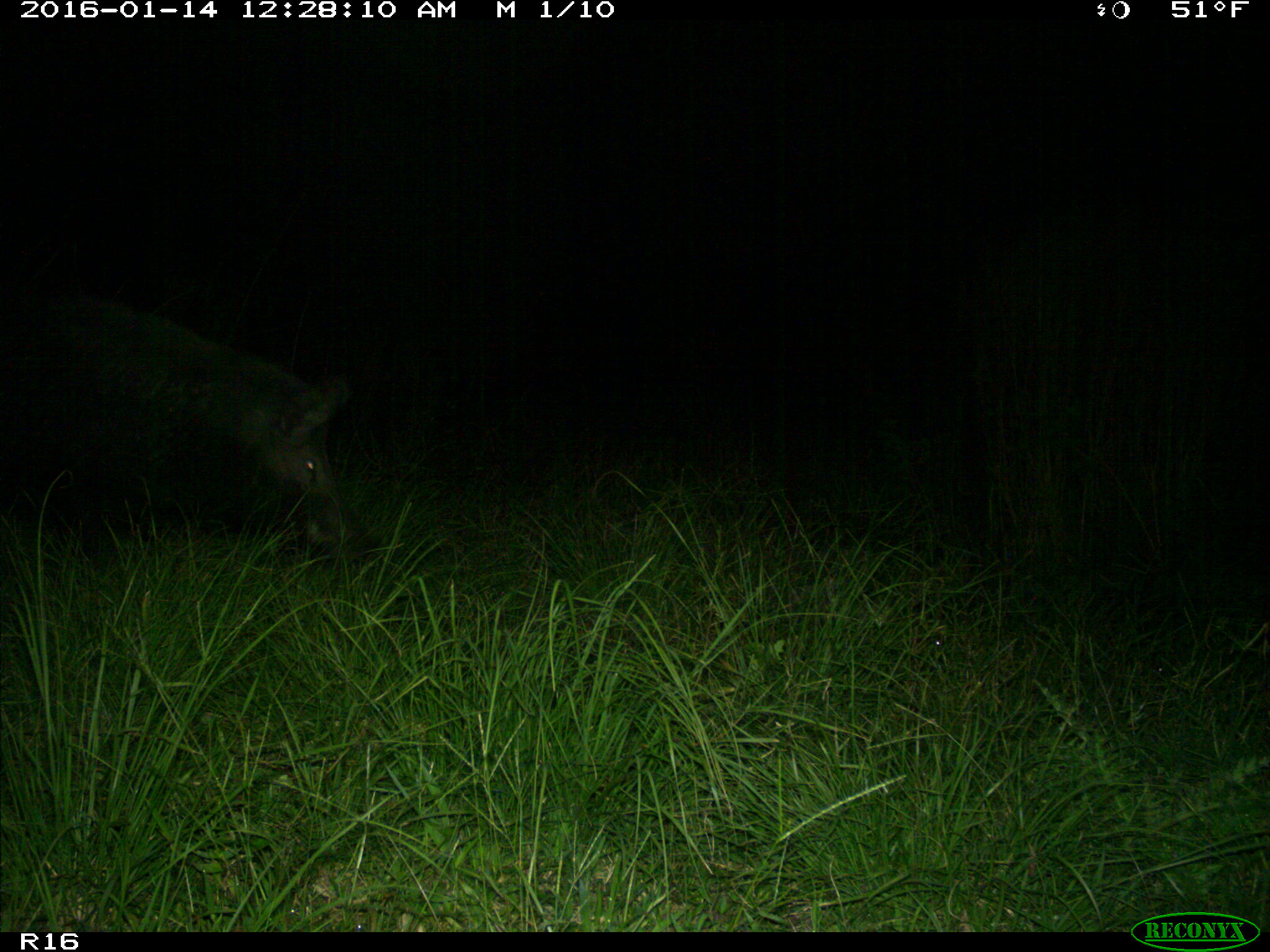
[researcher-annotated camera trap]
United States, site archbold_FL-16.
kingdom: Animalia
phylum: Chordata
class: Mammalia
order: Artiodactyla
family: Suidae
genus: Sus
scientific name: Sus scrofa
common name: wild boar